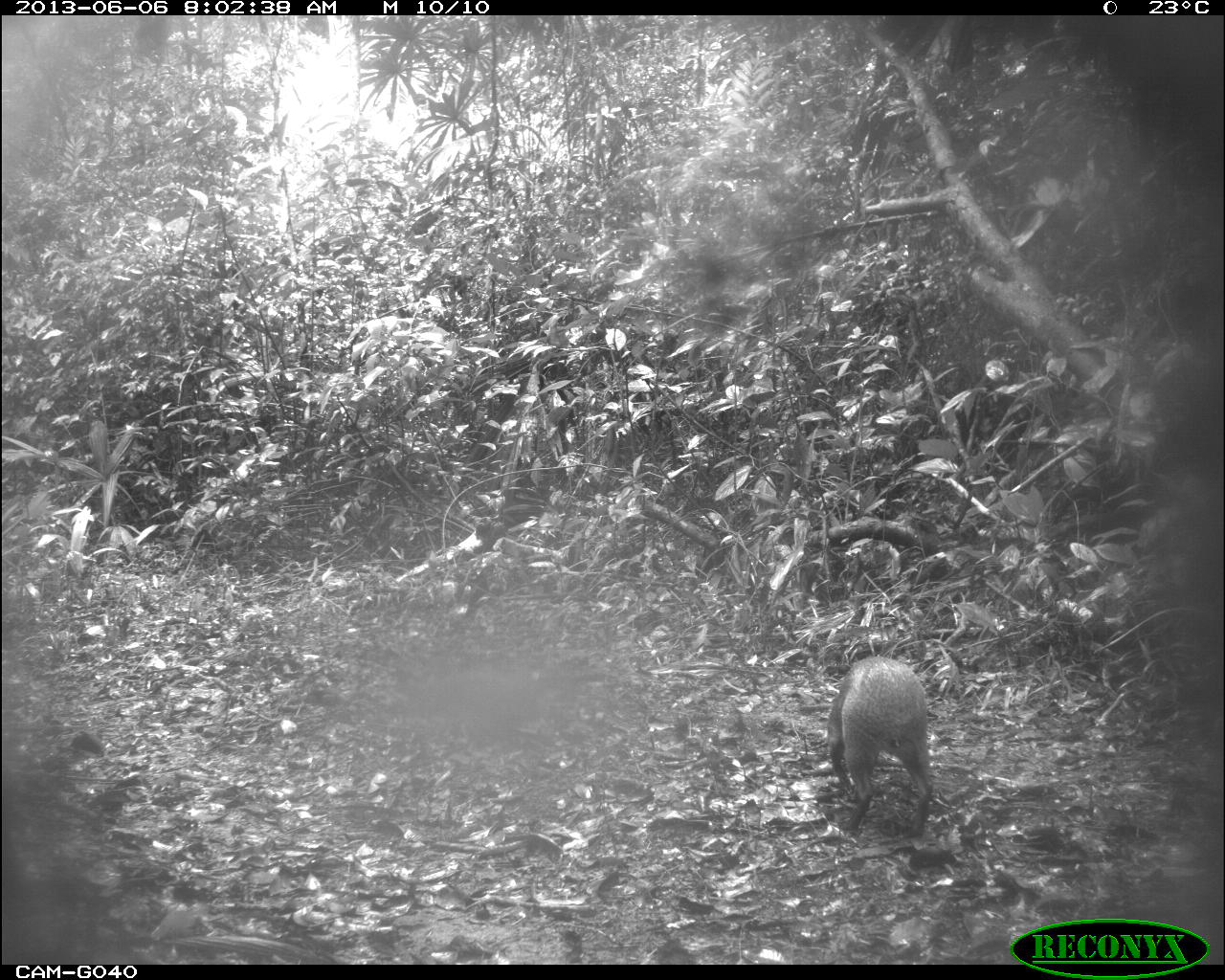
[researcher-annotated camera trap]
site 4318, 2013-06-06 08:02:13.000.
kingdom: Animalia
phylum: Chordata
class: Mammalia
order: Rodentia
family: Dasyproctidae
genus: Dasyprocta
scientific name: Dasyprocta punctata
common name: central american agouti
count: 2